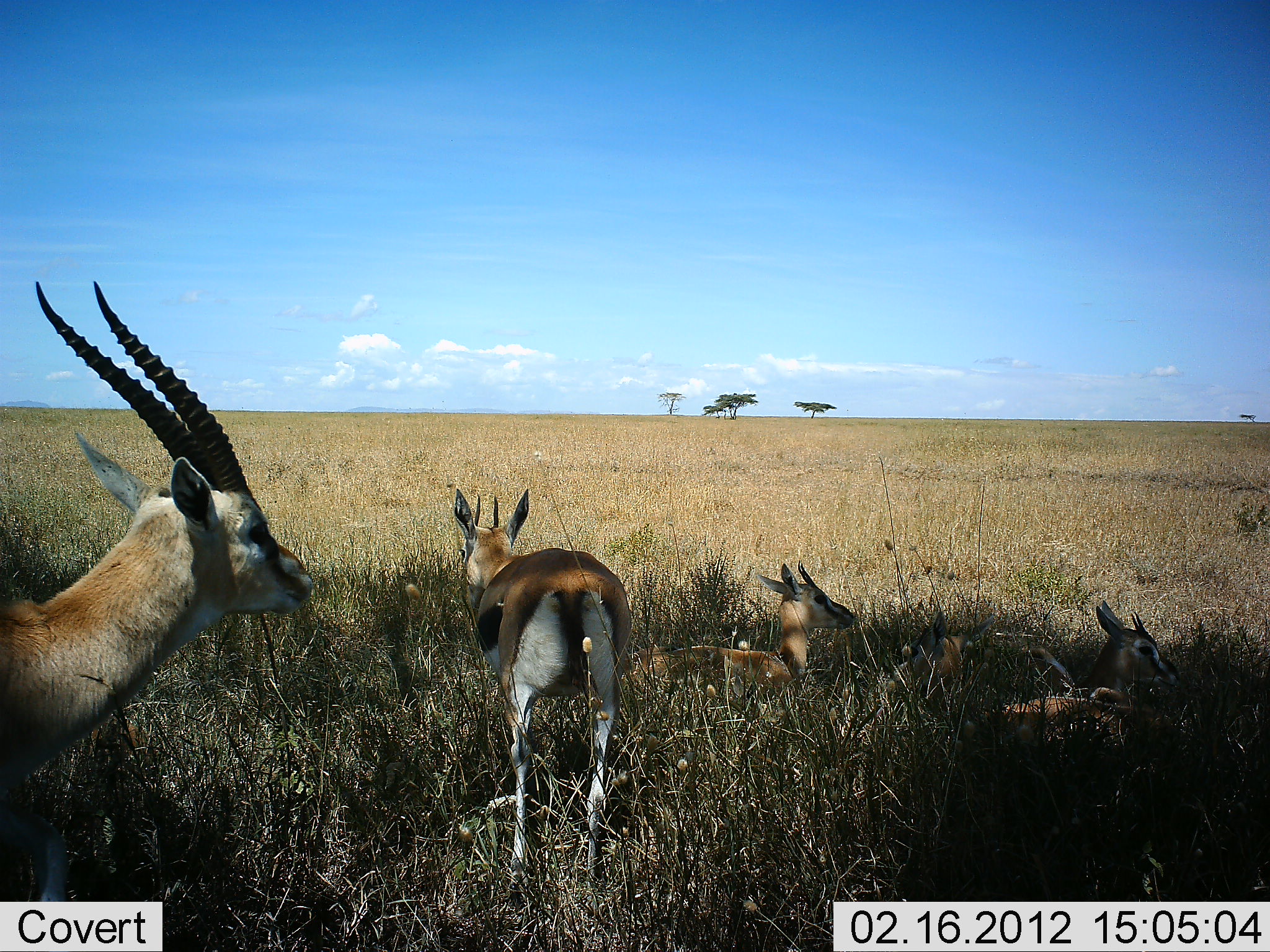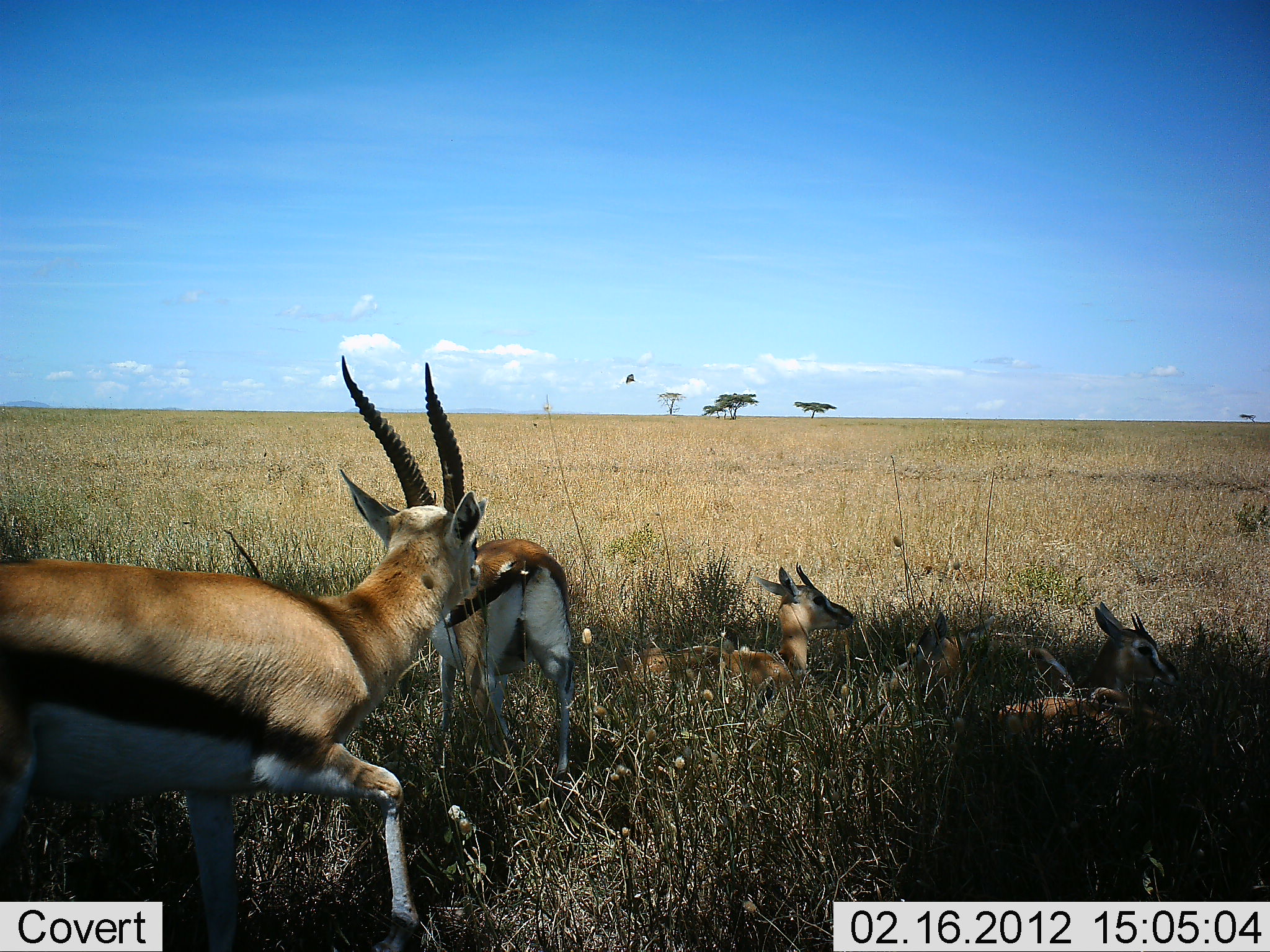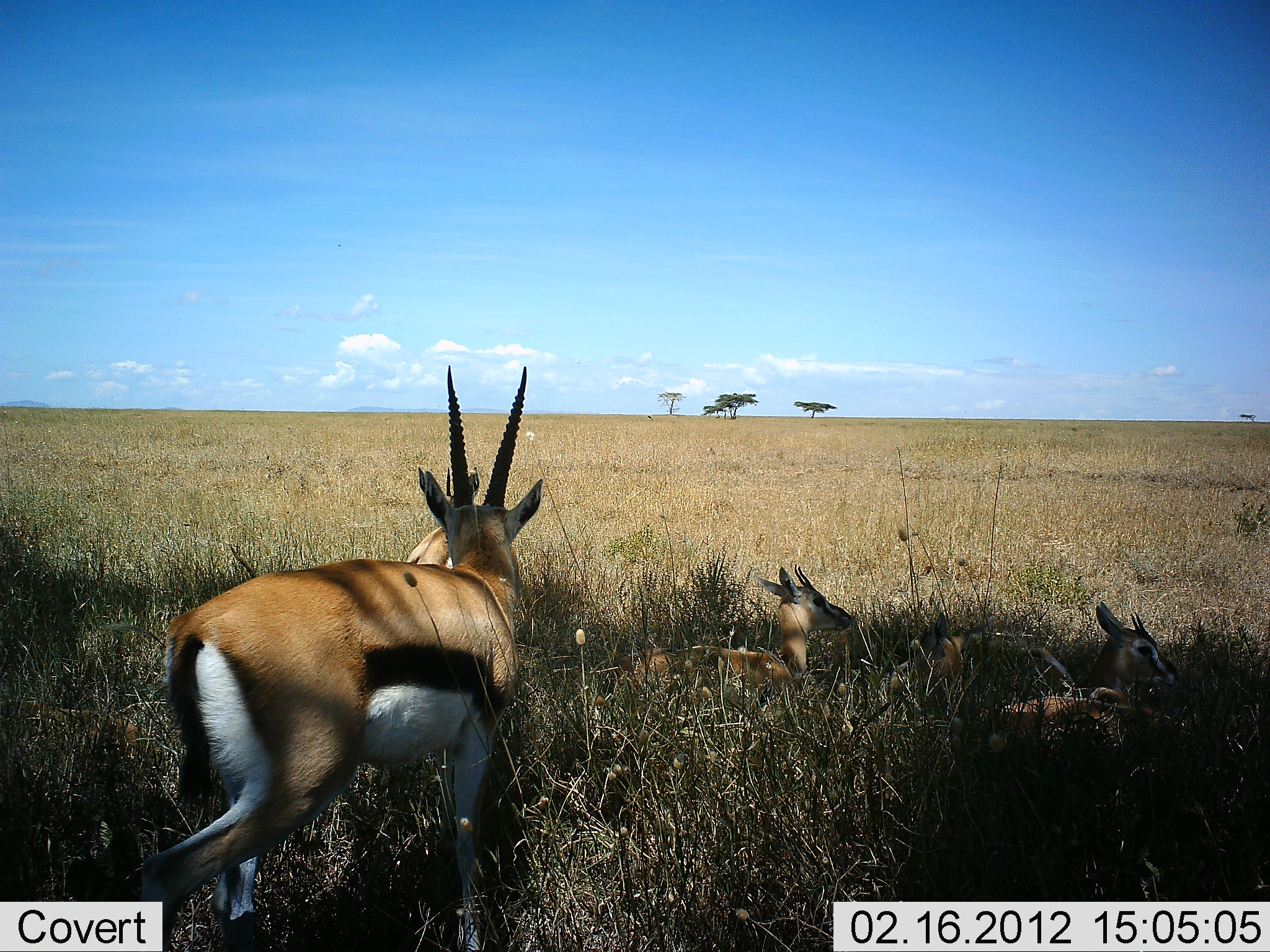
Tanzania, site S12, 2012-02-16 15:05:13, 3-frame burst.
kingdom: Animalia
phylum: Chordata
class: Mammalia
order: Artiodactyla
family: Bovidae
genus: Eudorcas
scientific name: Eudorcas thomsonii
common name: thomson's gazelle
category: gazellethomsons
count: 5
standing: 61%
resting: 94%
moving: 61%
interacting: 22%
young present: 17%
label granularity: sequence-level